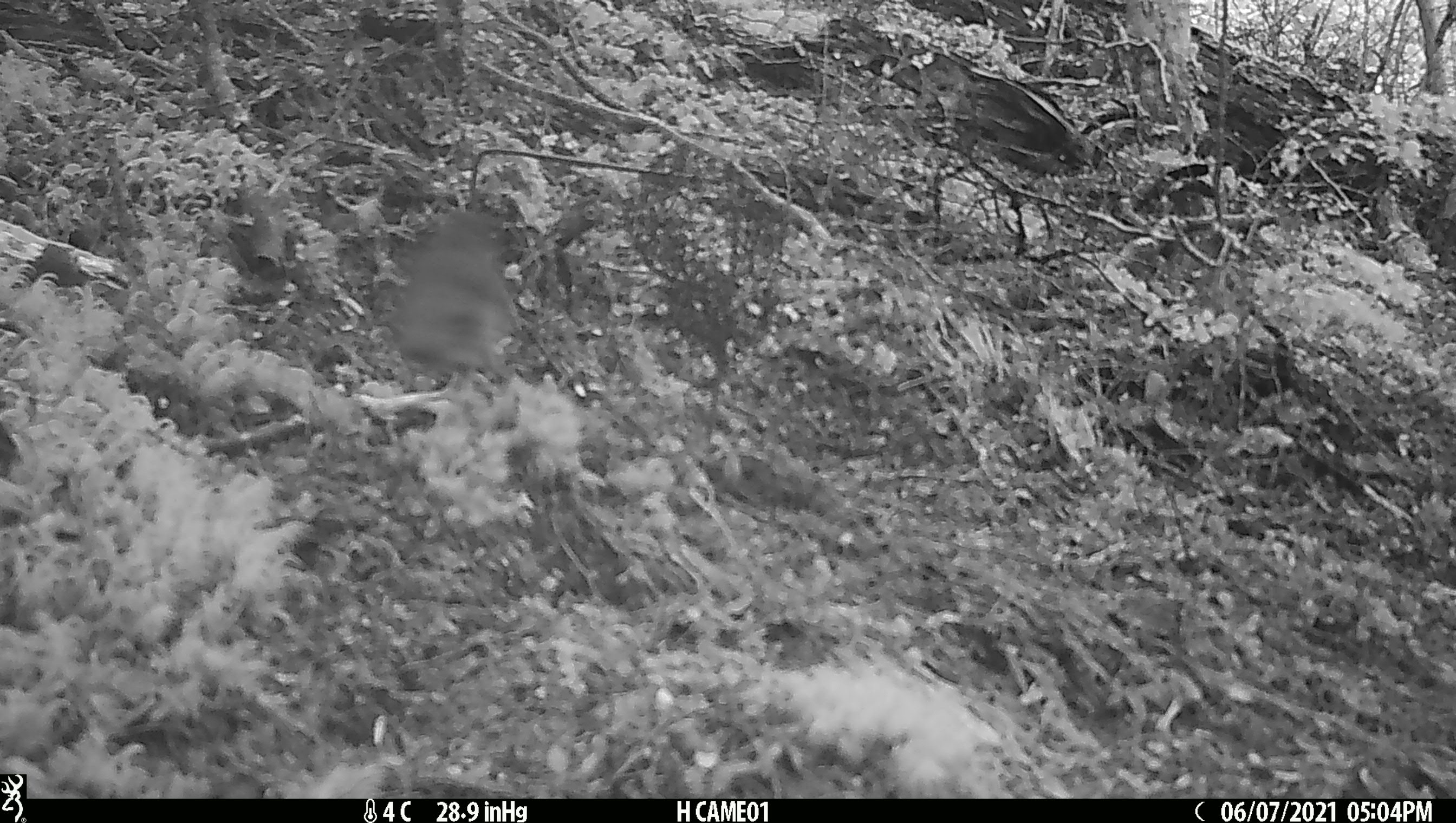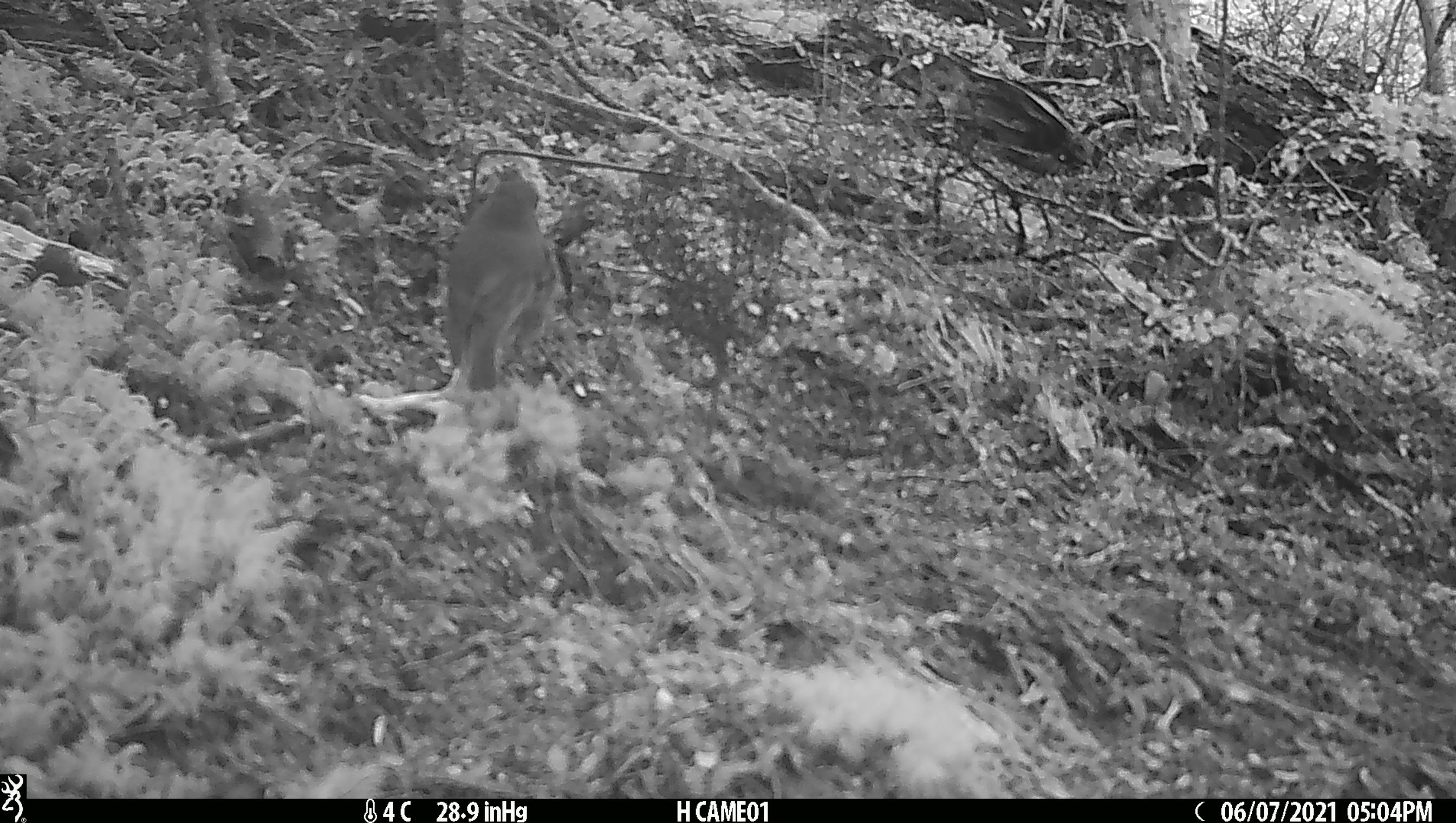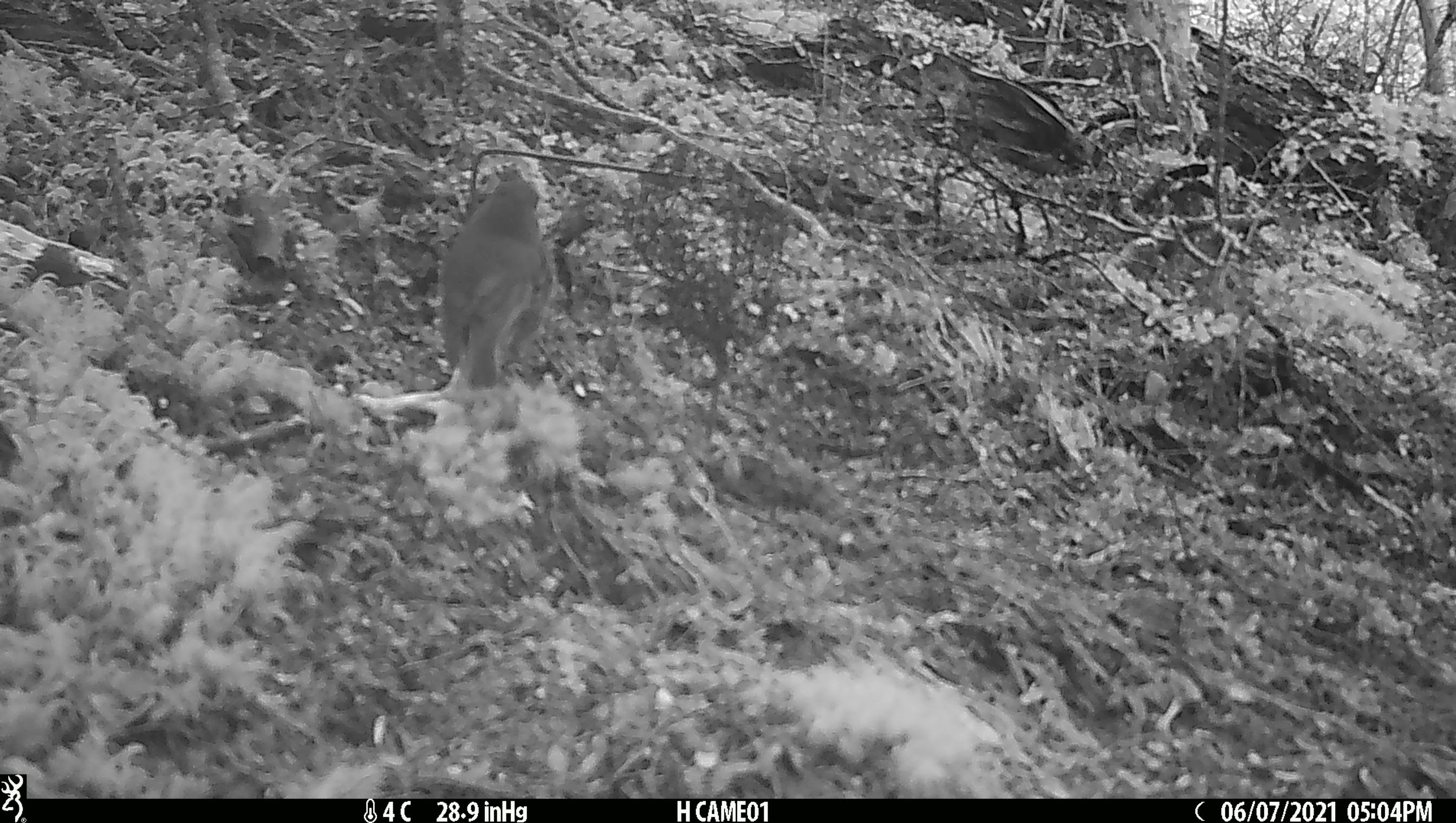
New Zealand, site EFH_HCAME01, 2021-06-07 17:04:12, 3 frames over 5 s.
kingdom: Animalia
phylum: Chordata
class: Aves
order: Passeriformes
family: Petroicidae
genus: Petroica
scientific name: Petroica australis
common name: new zealand robin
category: robin